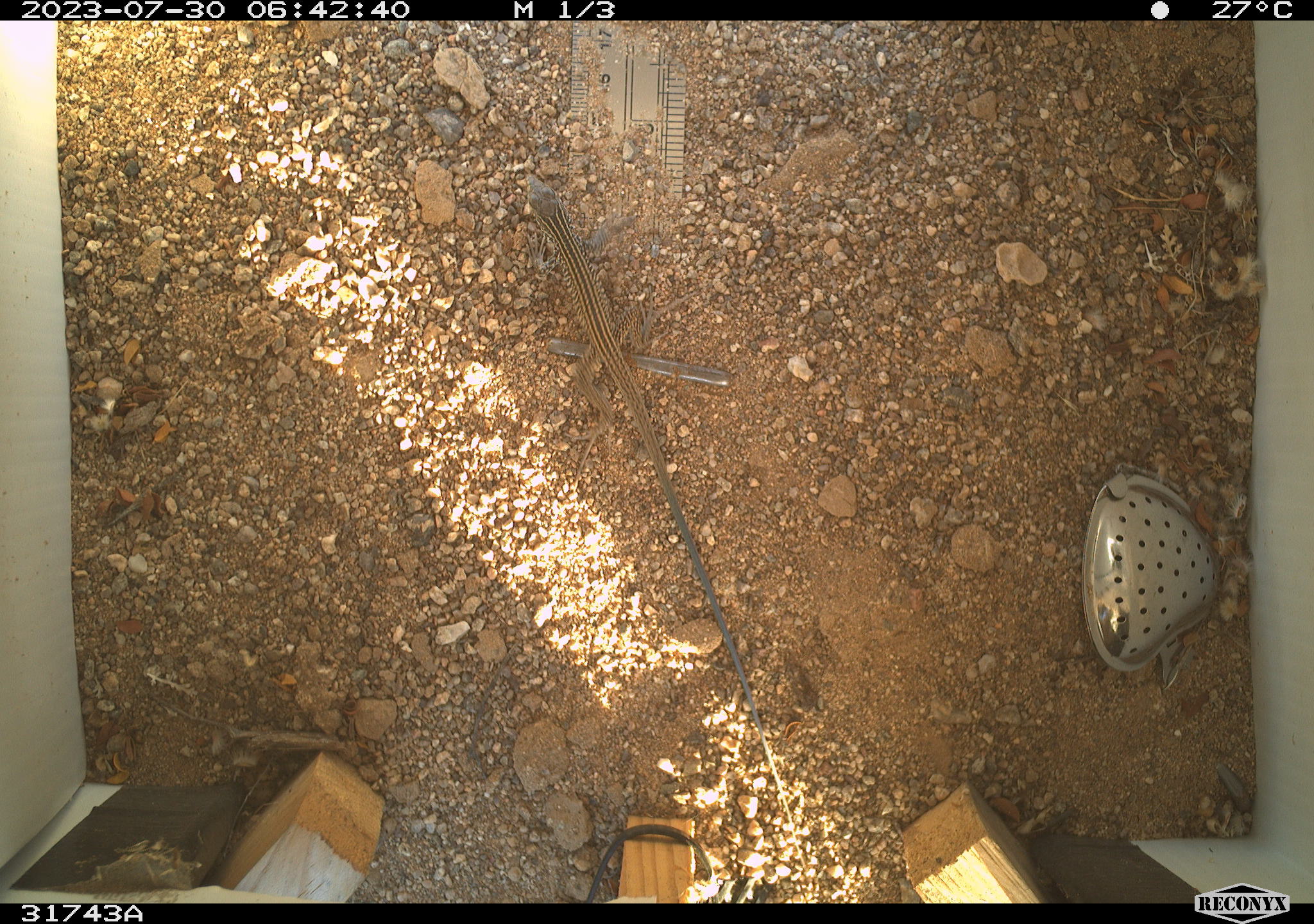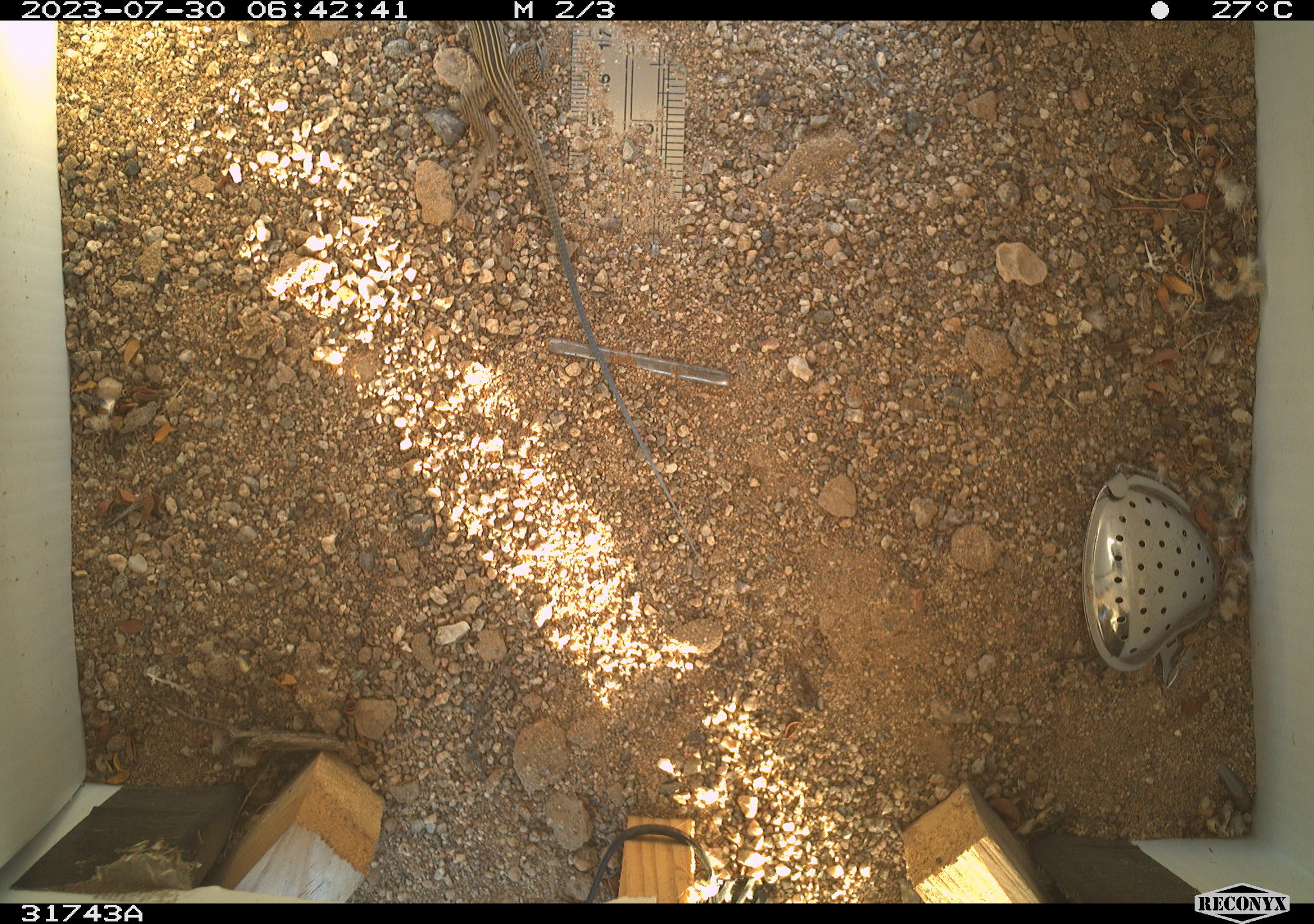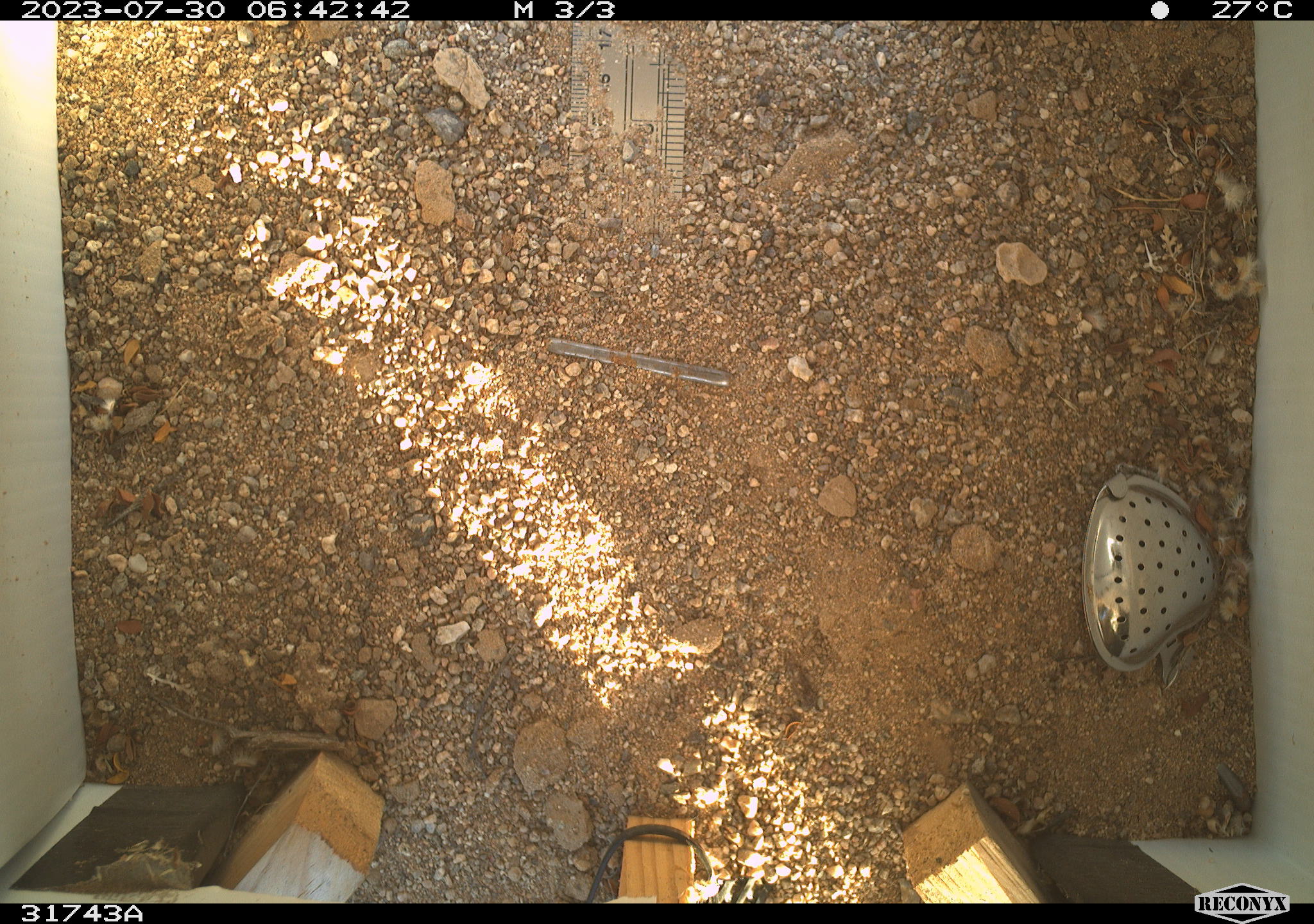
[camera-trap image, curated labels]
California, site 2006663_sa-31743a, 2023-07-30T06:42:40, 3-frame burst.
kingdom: Animalia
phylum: Chordata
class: Reptilia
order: Squamata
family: Teiidae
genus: Aspidoscelis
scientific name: Aspidoscelis tigris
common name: western whiptail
Western whiptail (Aspidoscelis tigris).